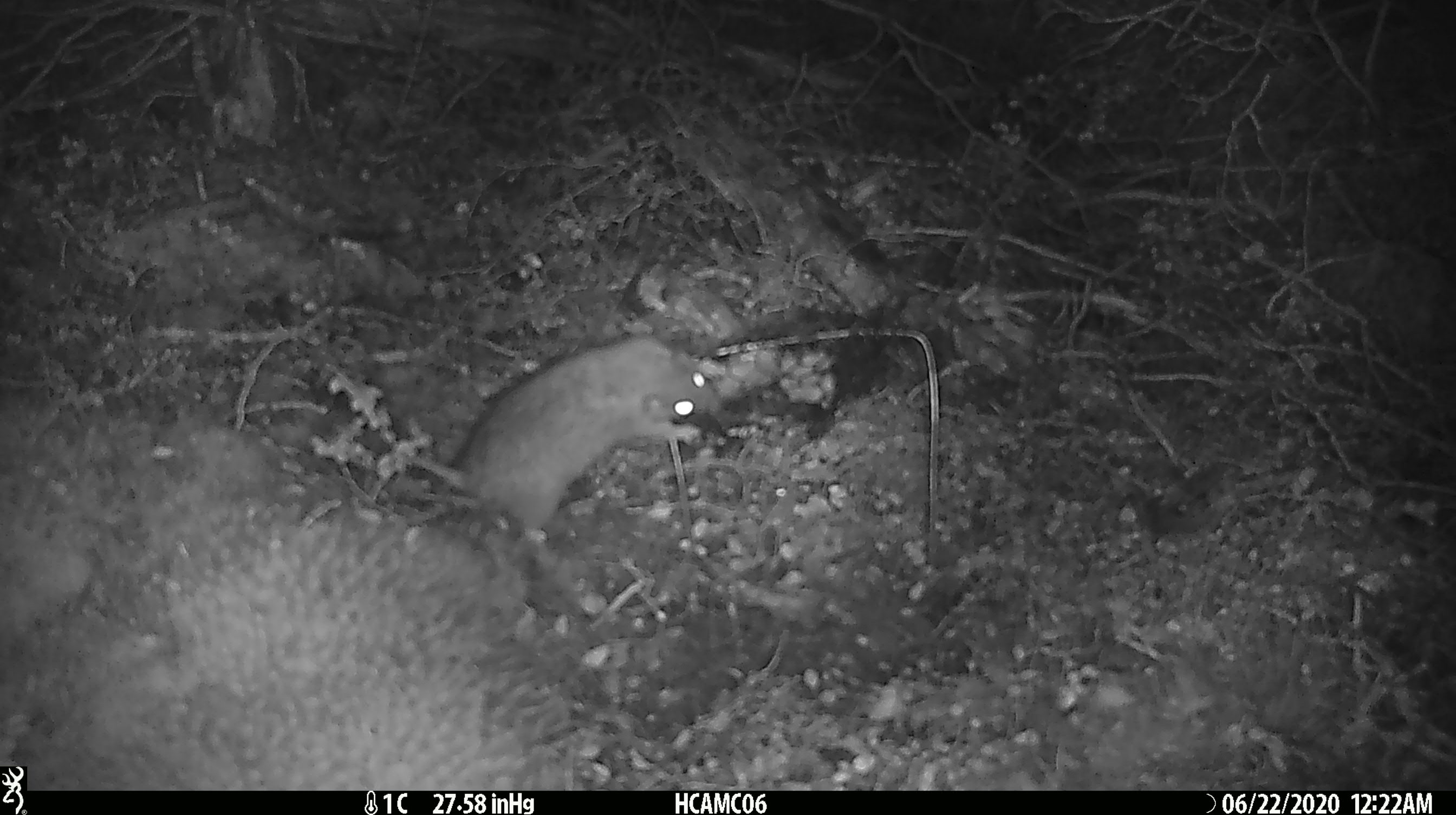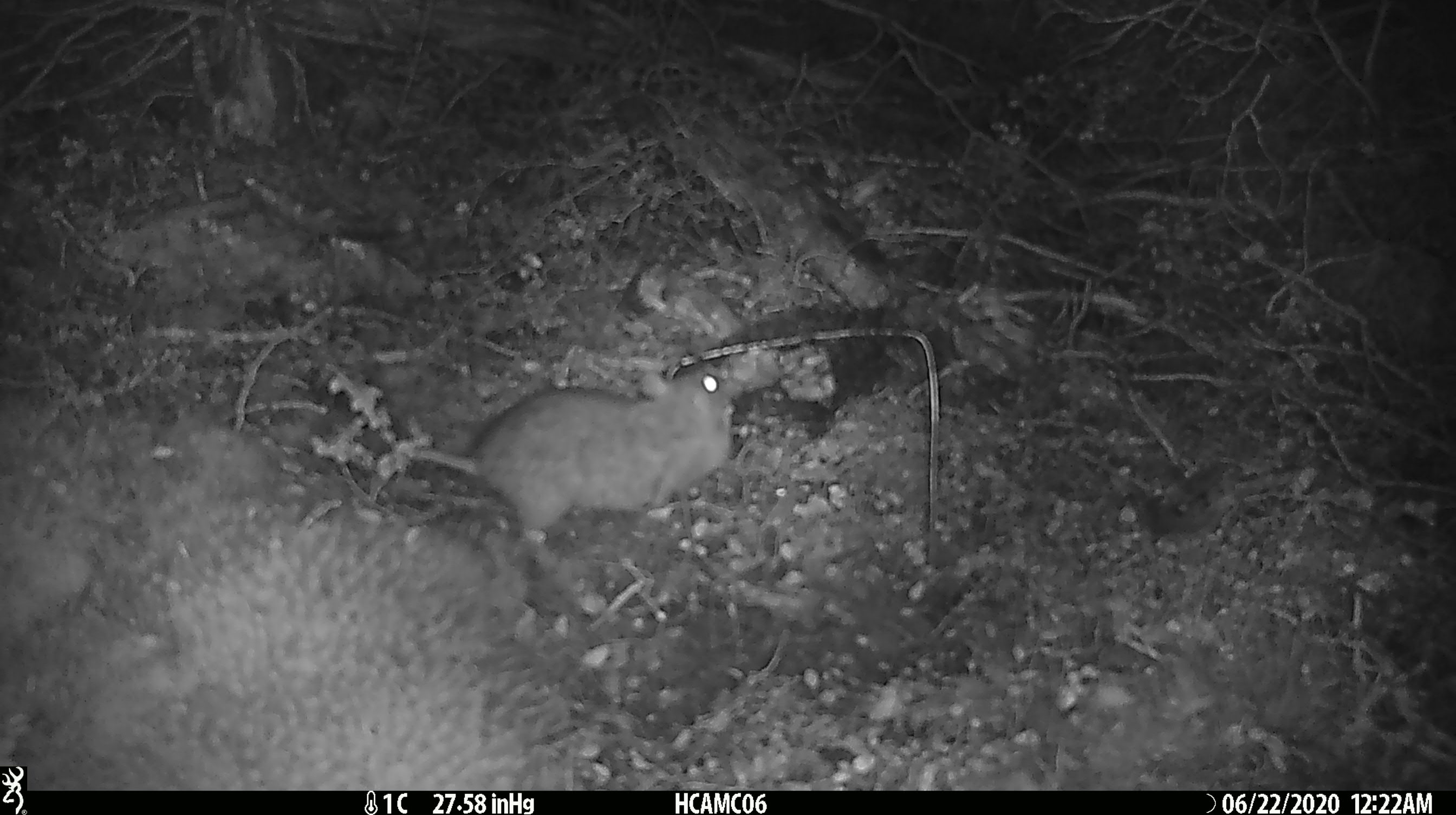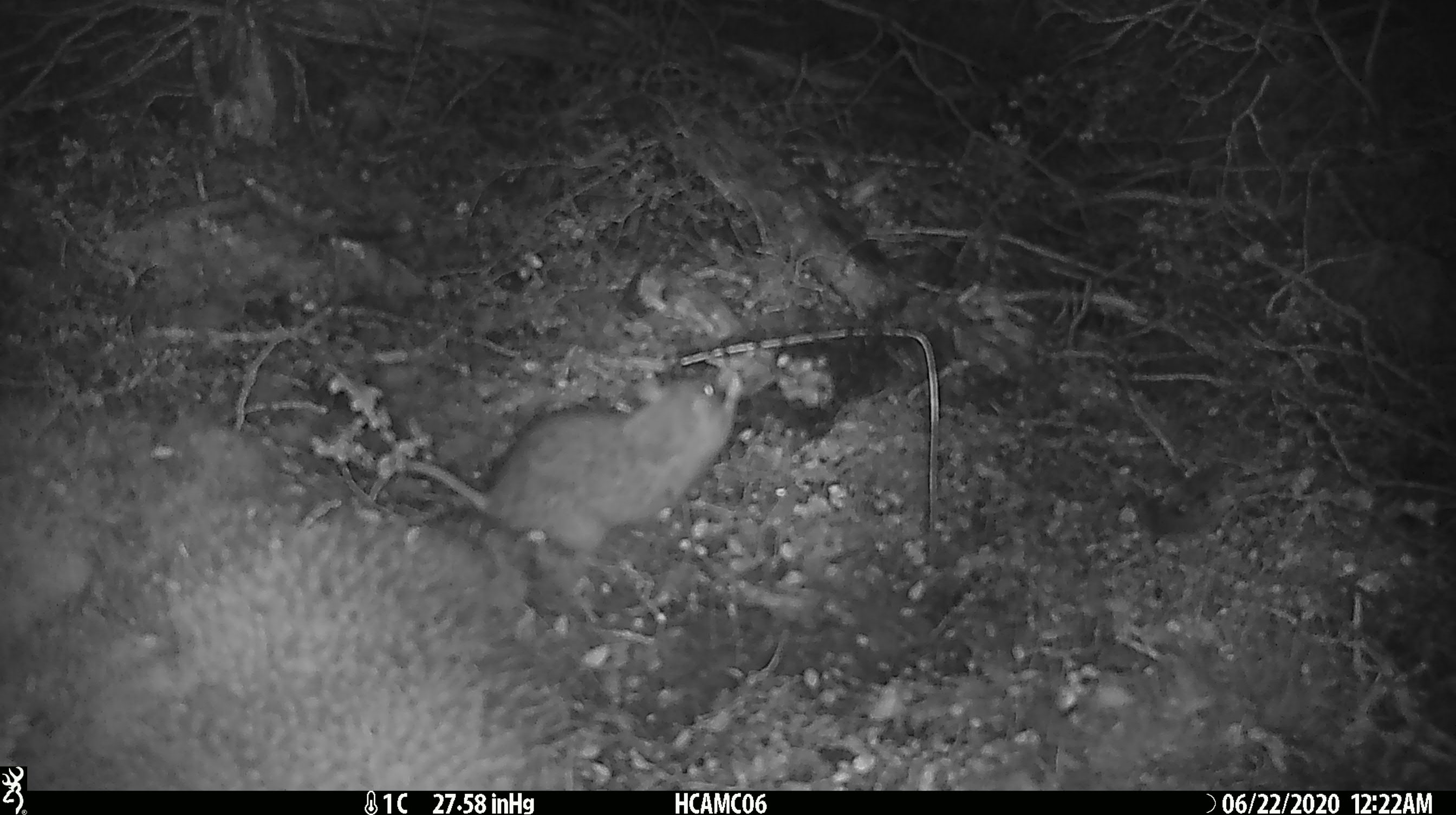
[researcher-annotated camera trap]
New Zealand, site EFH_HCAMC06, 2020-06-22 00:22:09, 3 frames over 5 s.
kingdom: Animalia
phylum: Chordata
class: Mammalia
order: Rodentia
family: Muridae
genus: Rattus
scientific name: Rattus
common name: rat